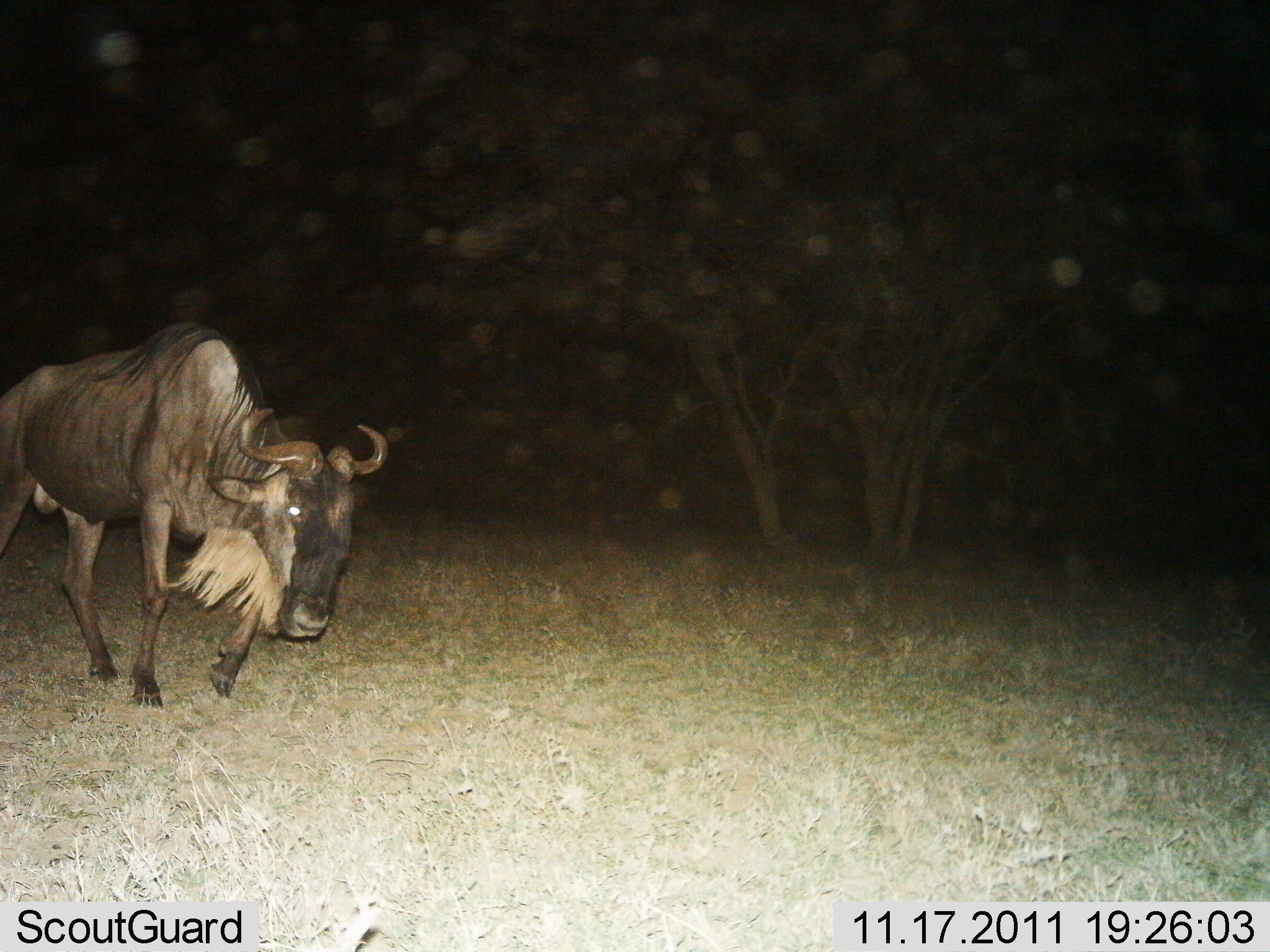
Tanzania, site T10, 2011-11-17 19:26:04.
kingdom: Animalia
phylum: Chordata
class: Mammalia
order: Artiodactyla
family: Bovidae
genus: Connochaetes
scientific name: Connochaetes taurinus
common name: blue wildebeest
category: wildebeest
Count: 1.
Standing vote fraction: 17%.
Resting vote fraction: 0%.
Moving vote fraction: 83%.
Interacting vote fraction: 0%.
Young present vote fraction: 0%.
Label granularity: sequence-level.